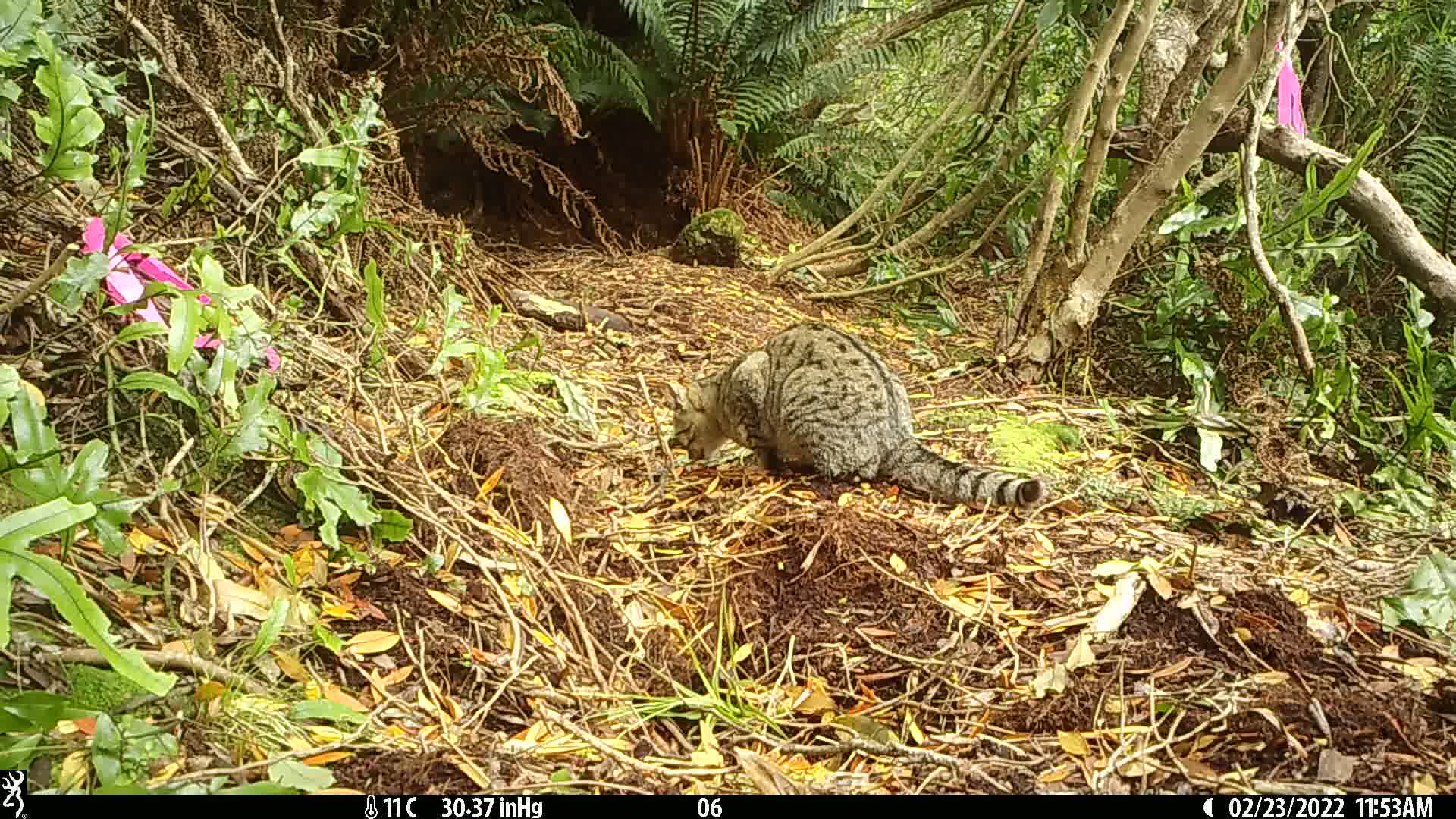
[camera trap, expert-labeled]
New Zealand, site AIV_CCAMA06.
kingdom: Animalia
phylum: Chordata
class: Mammalia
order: Carnivora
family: Felidae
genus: Felis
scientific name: Felis catus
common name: domestic cat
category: cat